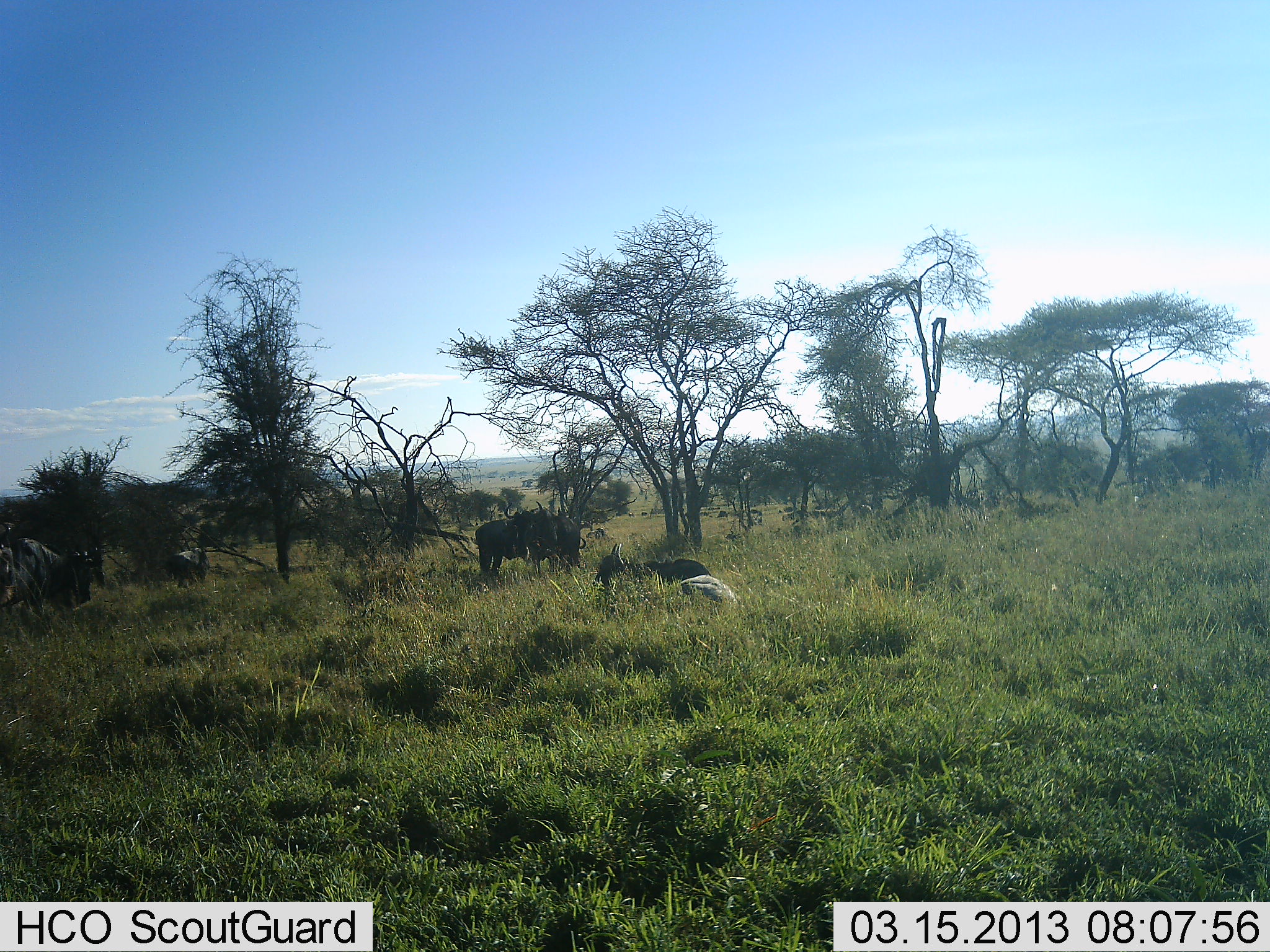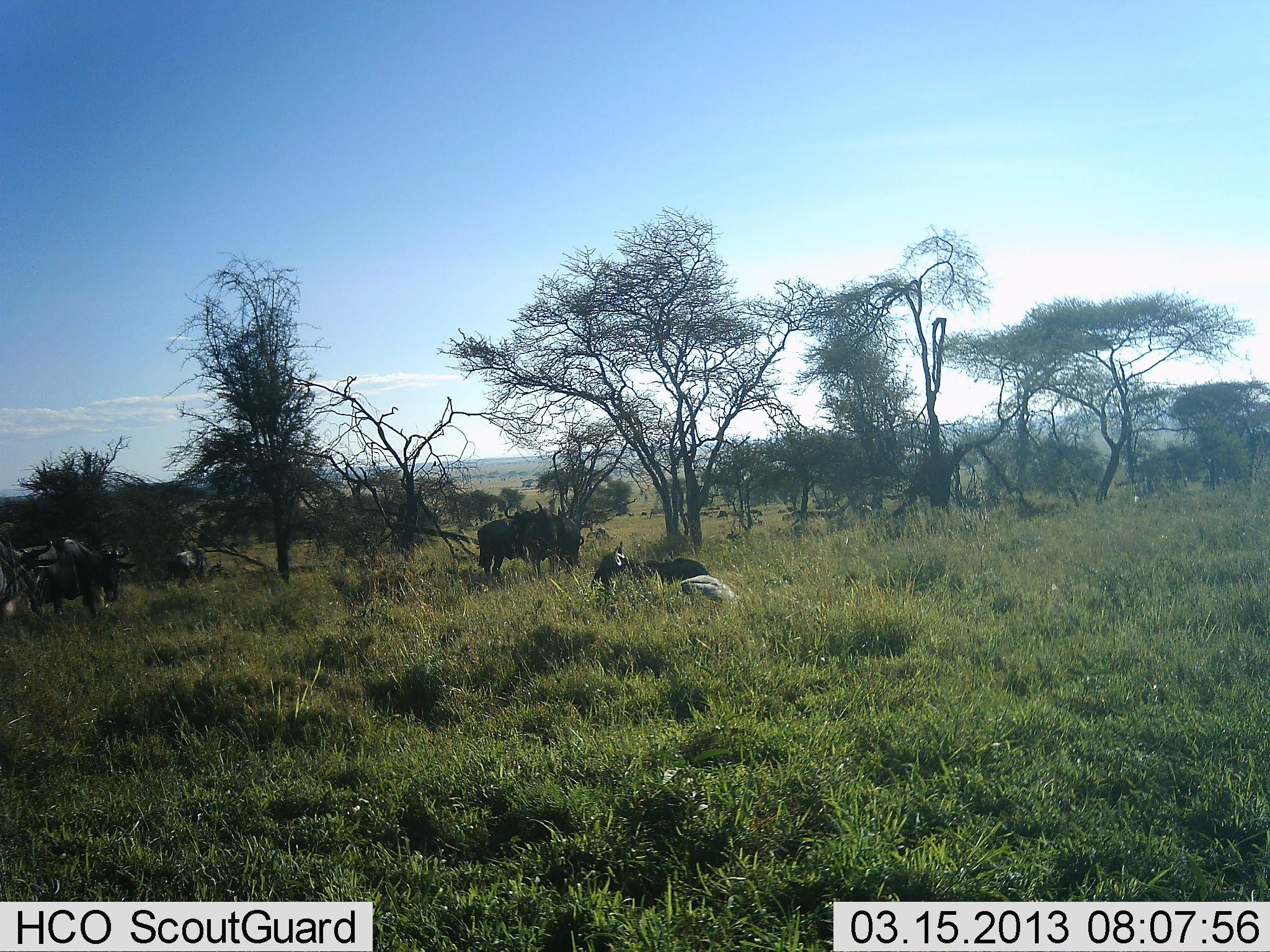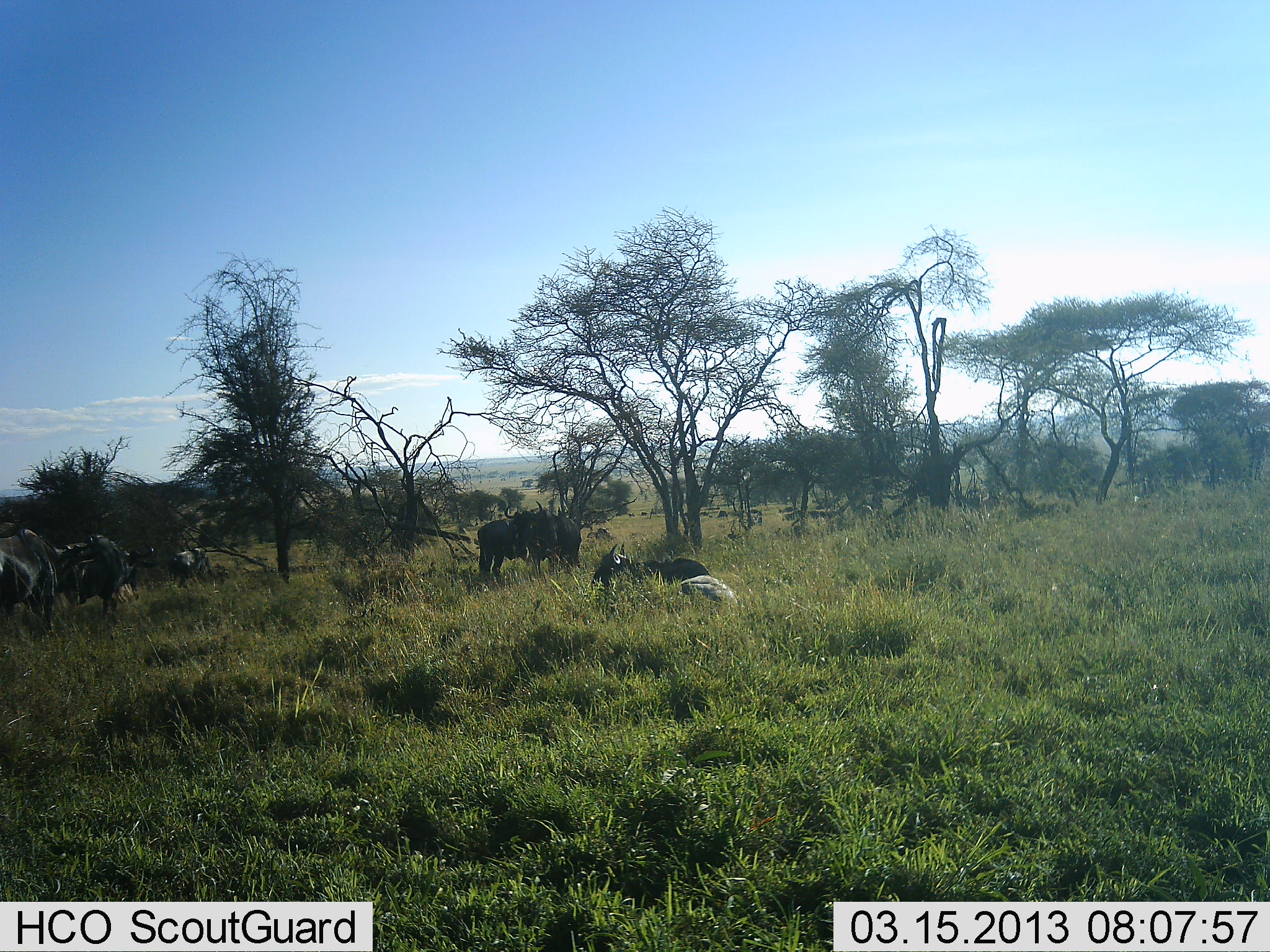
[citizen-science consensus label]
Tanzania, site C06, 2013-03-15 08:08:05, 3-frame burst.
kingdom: Animalia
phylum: Chordata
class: Mammalia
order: Artiodactyla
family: Bovidae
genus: Connochaetes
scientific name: Connochaetes taurinus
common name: blue wildebeest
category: wildebeest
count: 6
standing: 71%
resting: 79%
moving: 71%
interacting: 4%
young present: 7%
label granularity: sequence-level